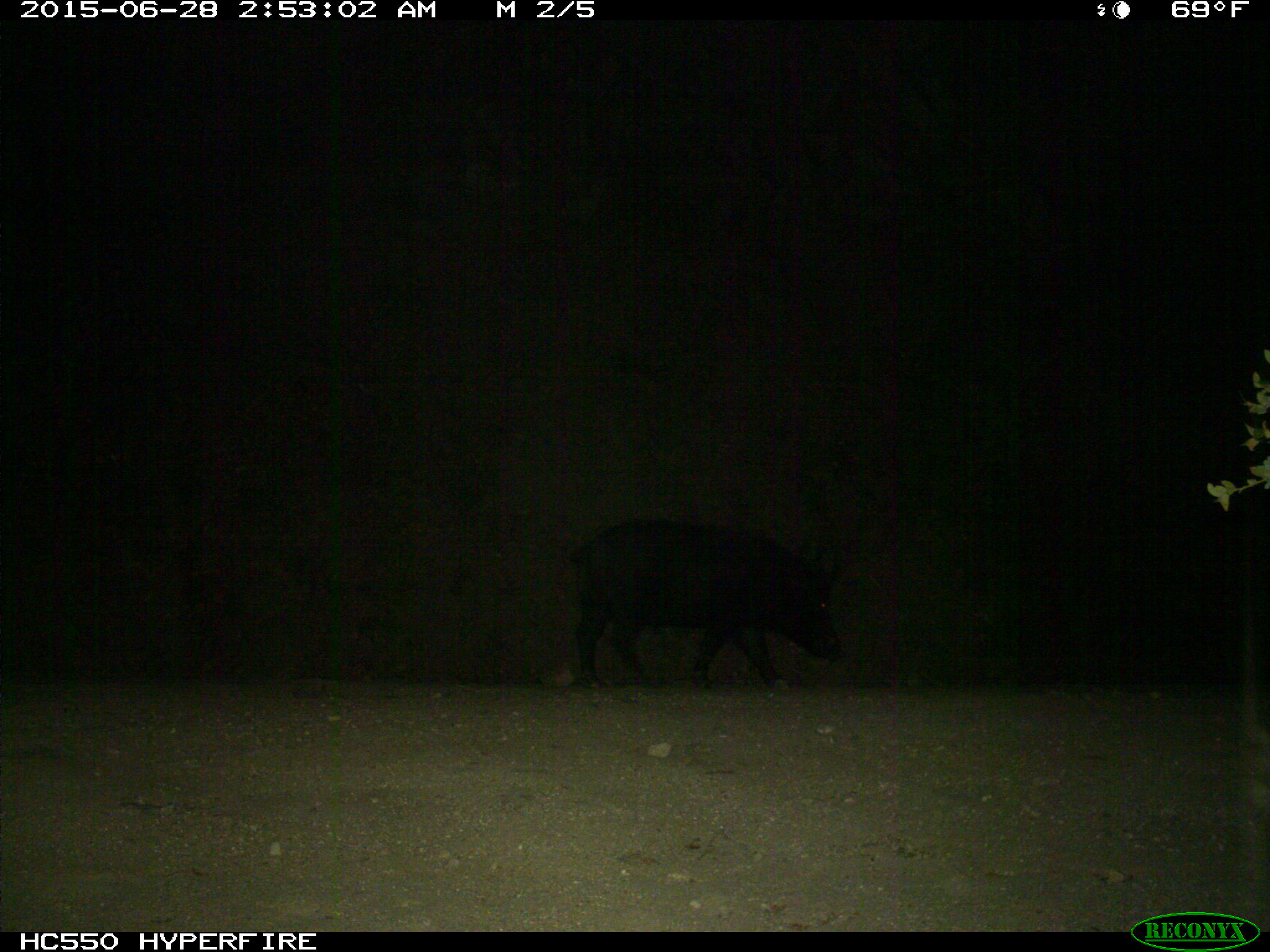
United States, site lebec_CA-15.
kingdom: Animalia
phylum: Chordata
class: Mammalia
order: Artiodactyla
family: Suidae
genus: Sus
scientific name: Sus scrofa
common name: wild boar